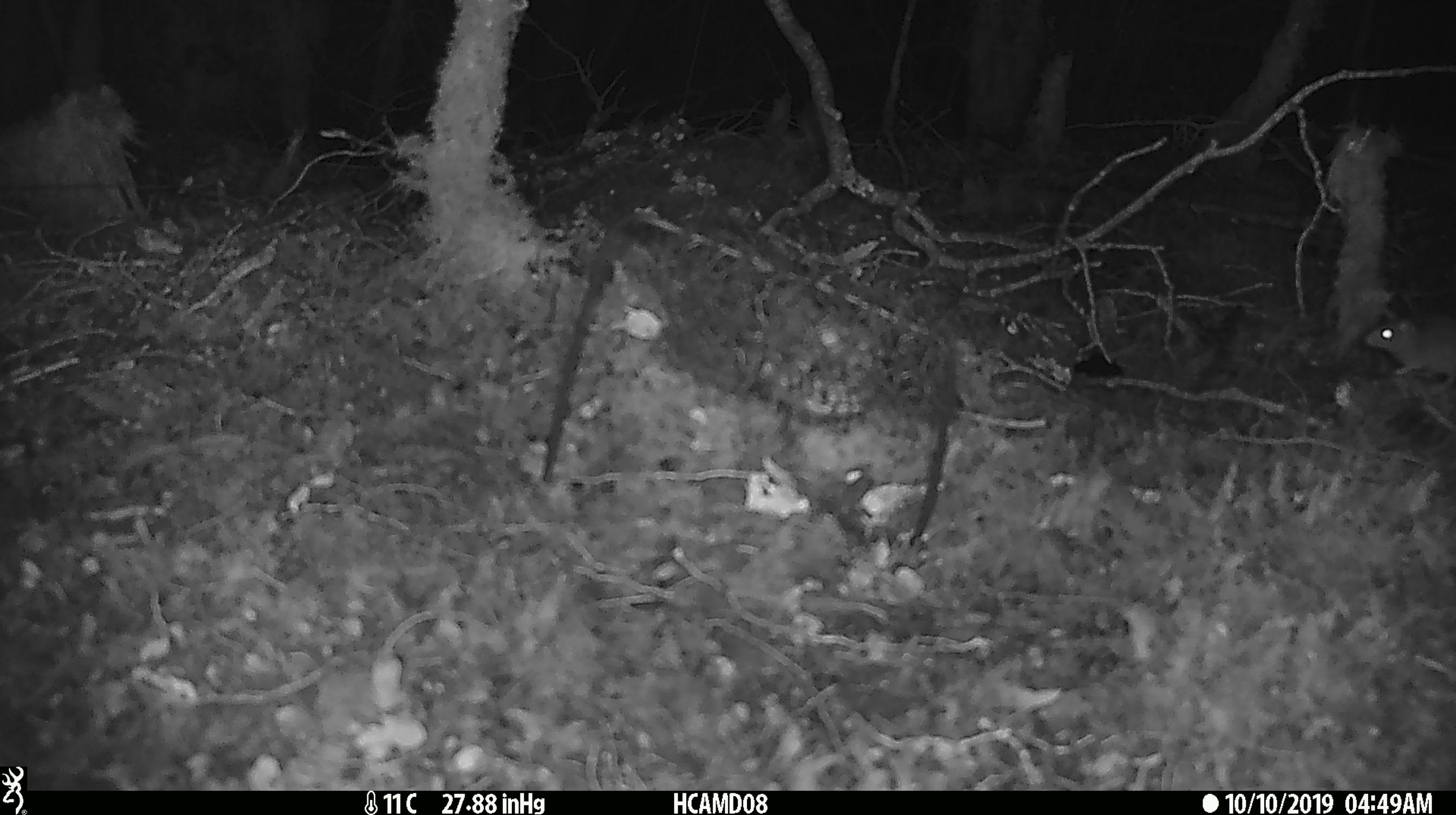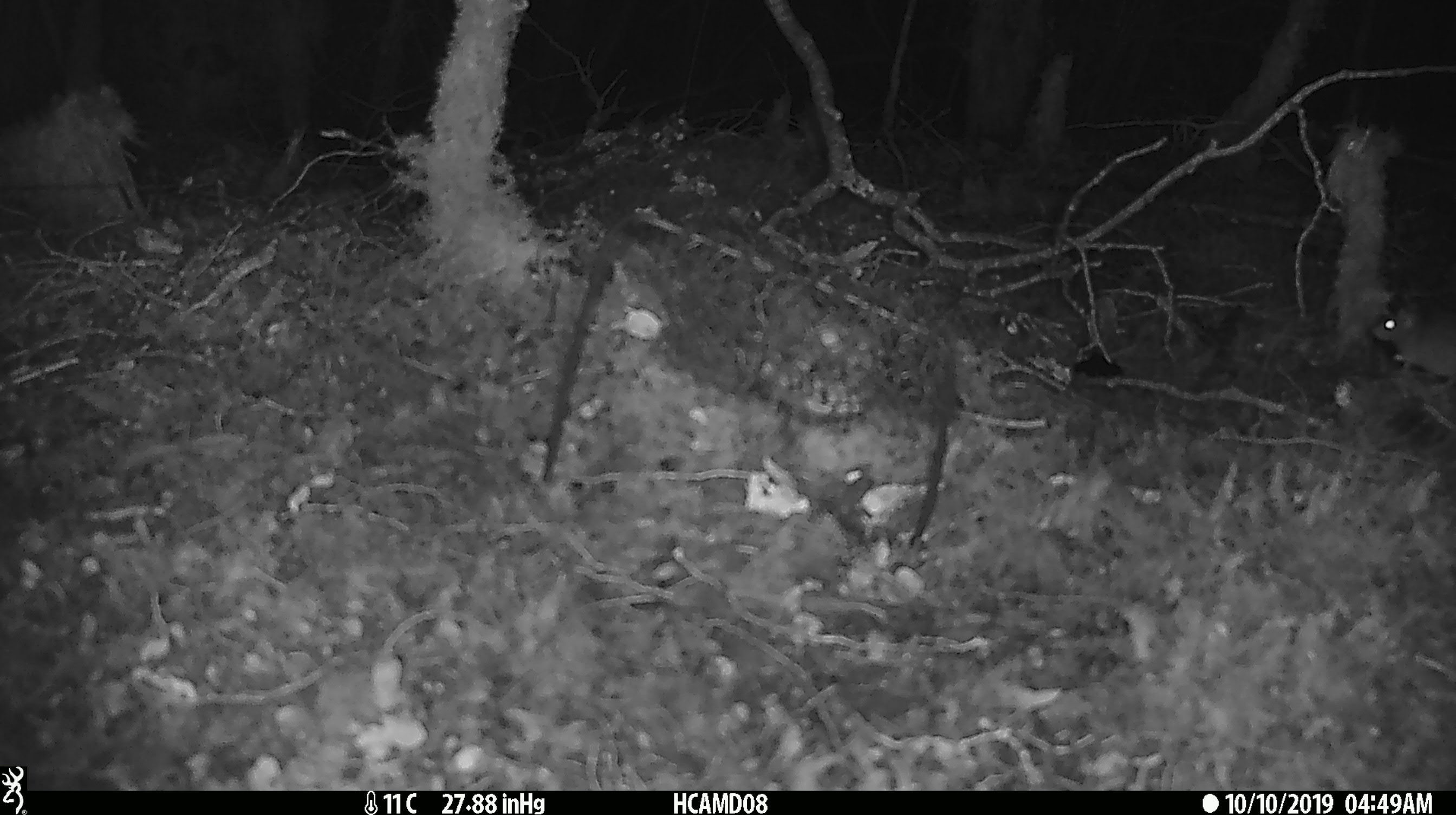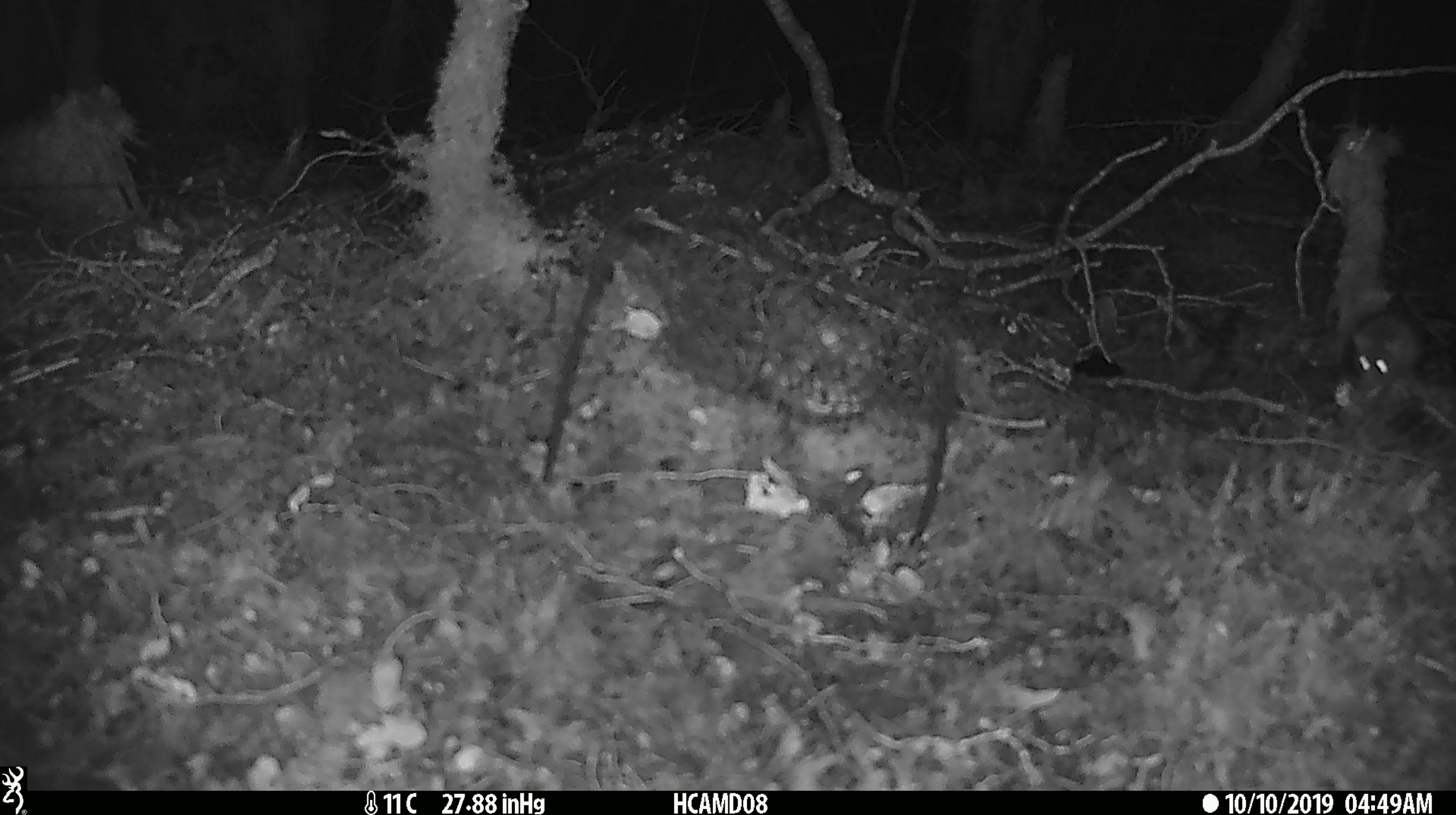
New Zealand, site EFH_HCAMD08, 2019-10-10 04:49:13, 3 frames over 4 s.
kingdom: Animalia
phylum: Chordata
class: Mammalia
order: Rodentia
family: Muridae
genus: Mus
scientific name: Mus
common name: mouse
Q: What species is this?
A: Mouse (Mus).